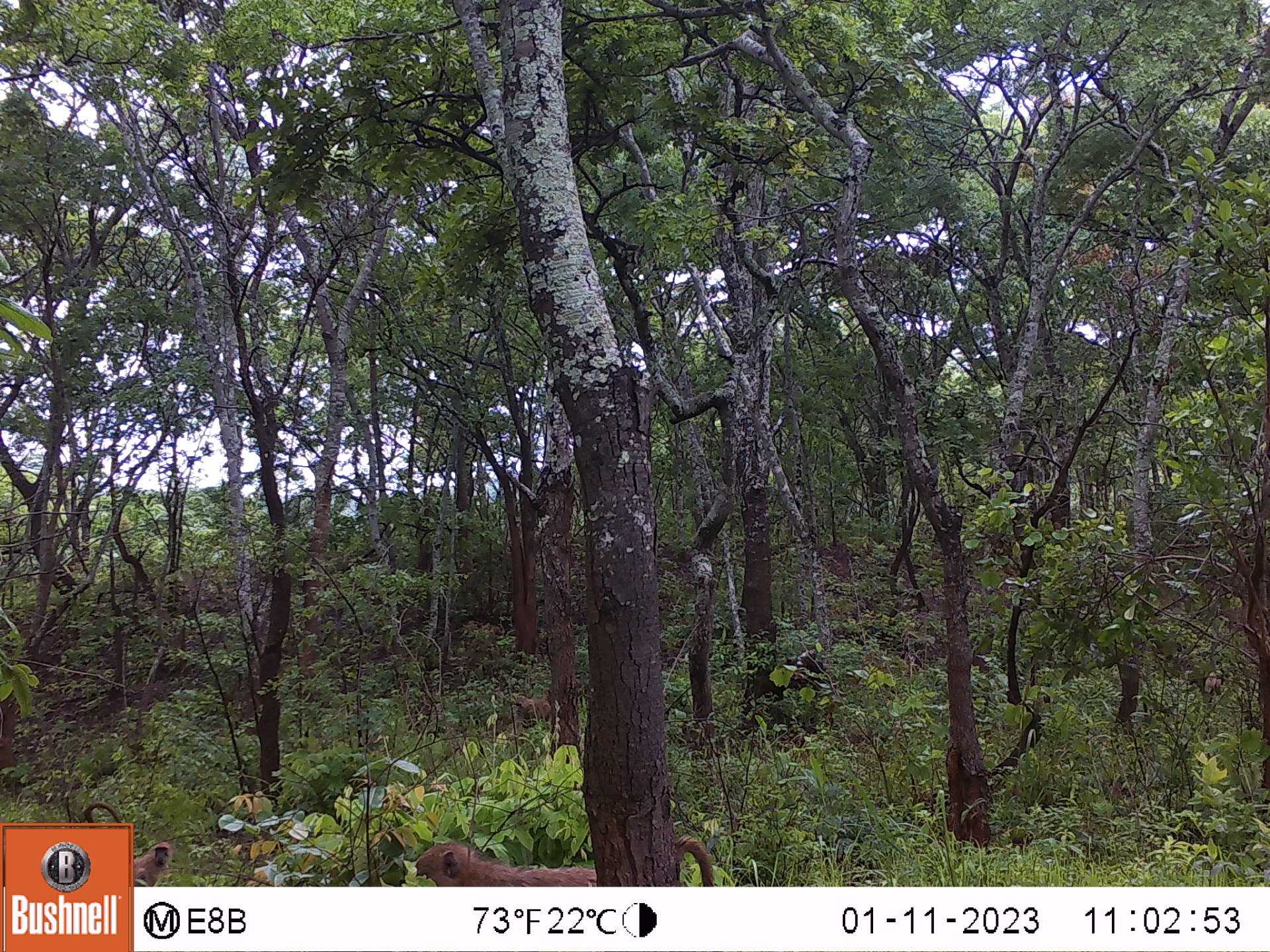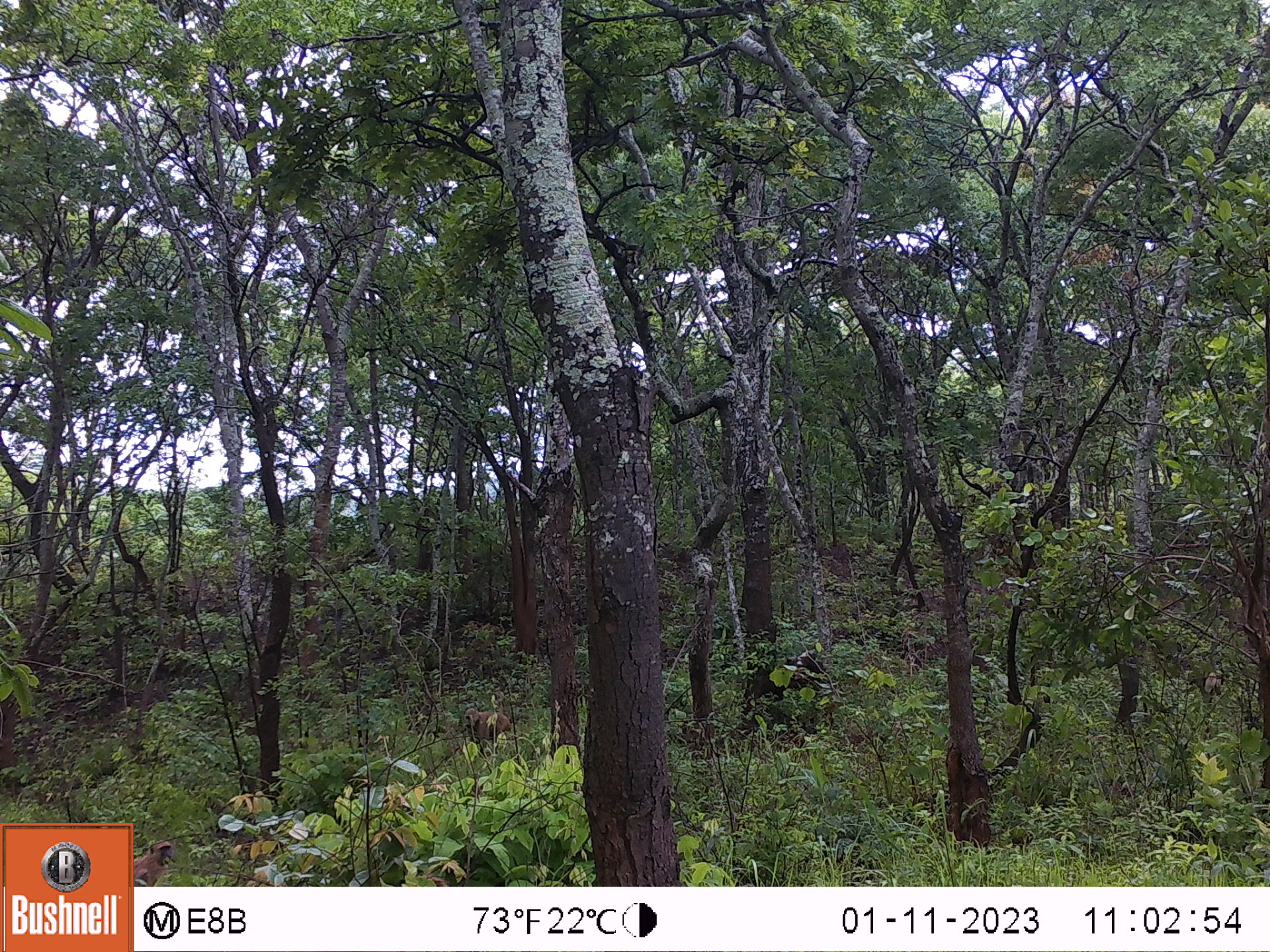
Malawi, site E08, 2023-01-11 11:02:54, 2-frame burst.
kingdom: Animalia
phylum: Chordata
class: Mammalia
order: Primates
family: Cercopithecidae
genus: Papio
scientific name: Papio cynocephalus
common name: yellow baboon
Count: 3.